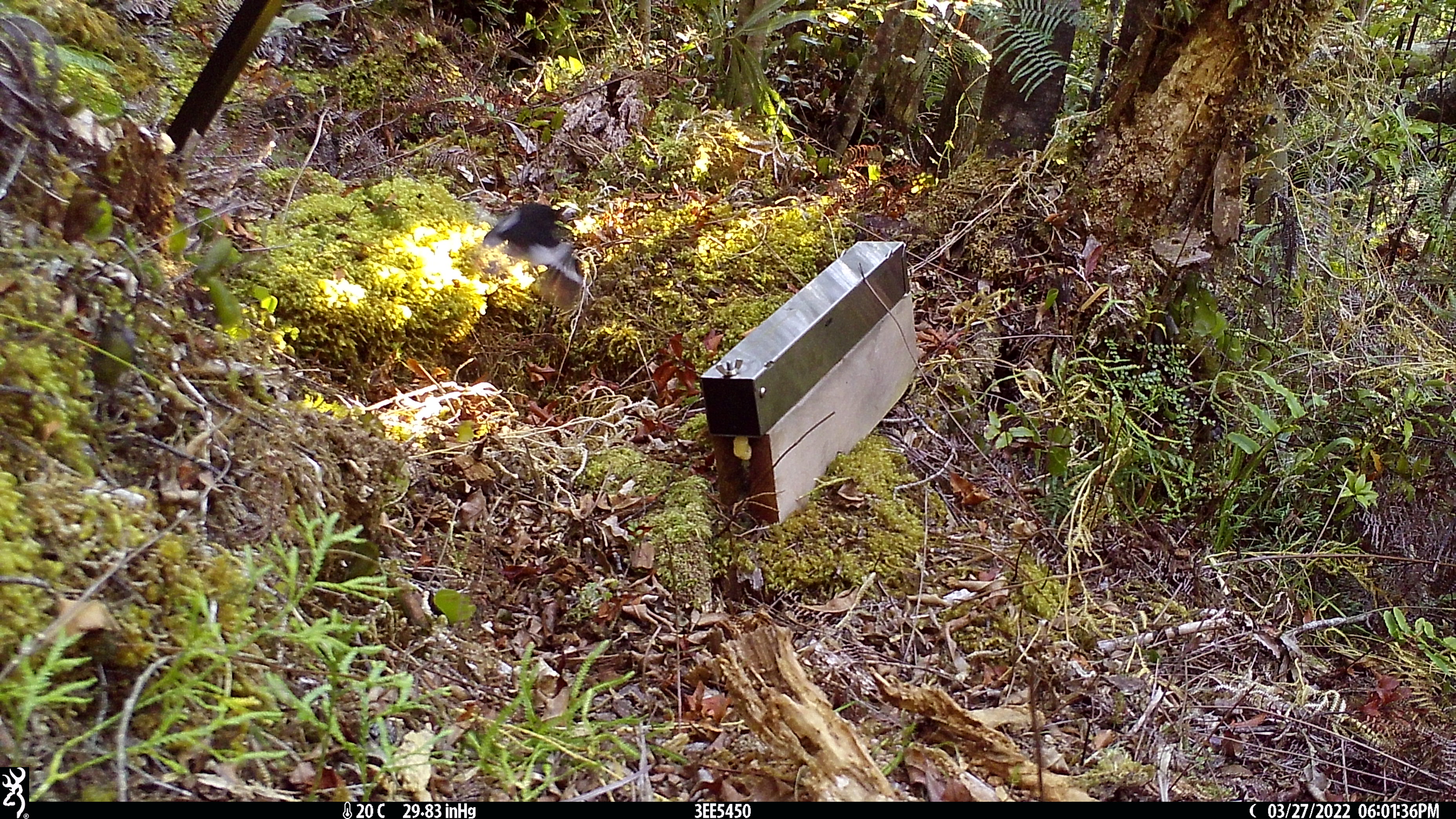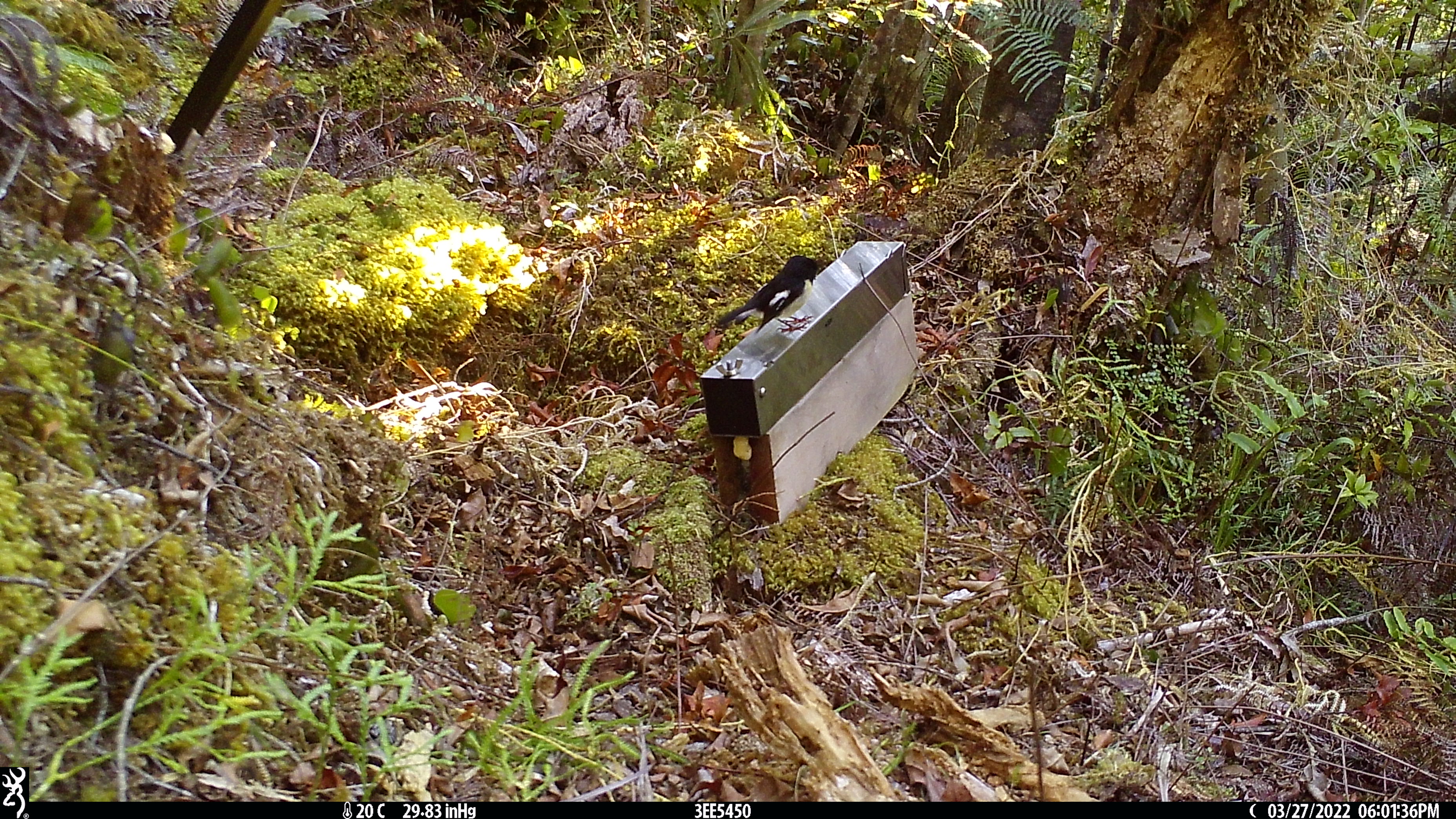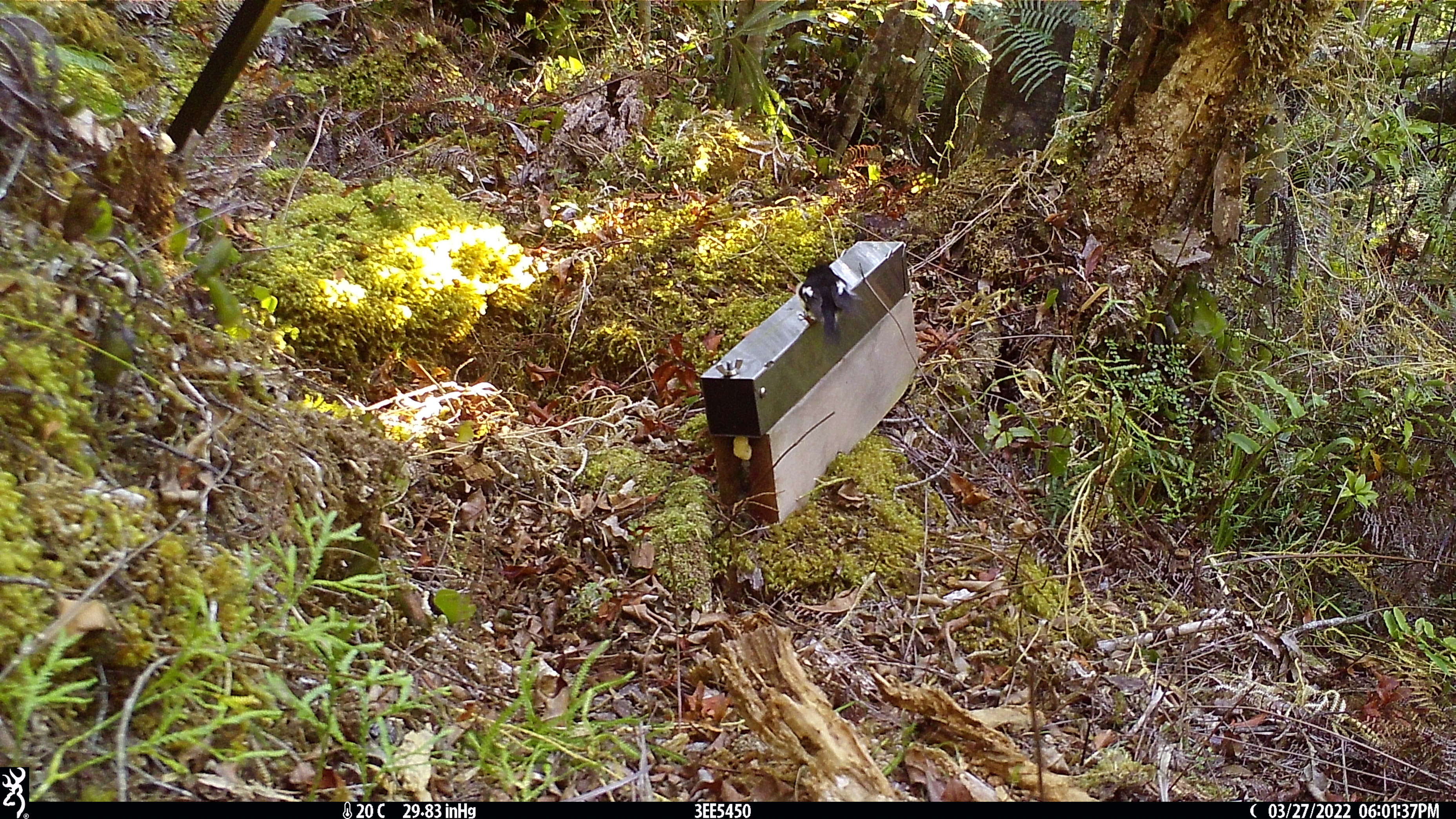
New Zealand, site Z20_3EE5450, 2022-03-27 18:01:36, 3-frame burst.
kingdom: Animalia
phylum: Chordata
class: Aves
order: Passeriformes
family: Petroicidae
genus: Petroica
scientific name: Petroica macrocephala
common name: tomtit